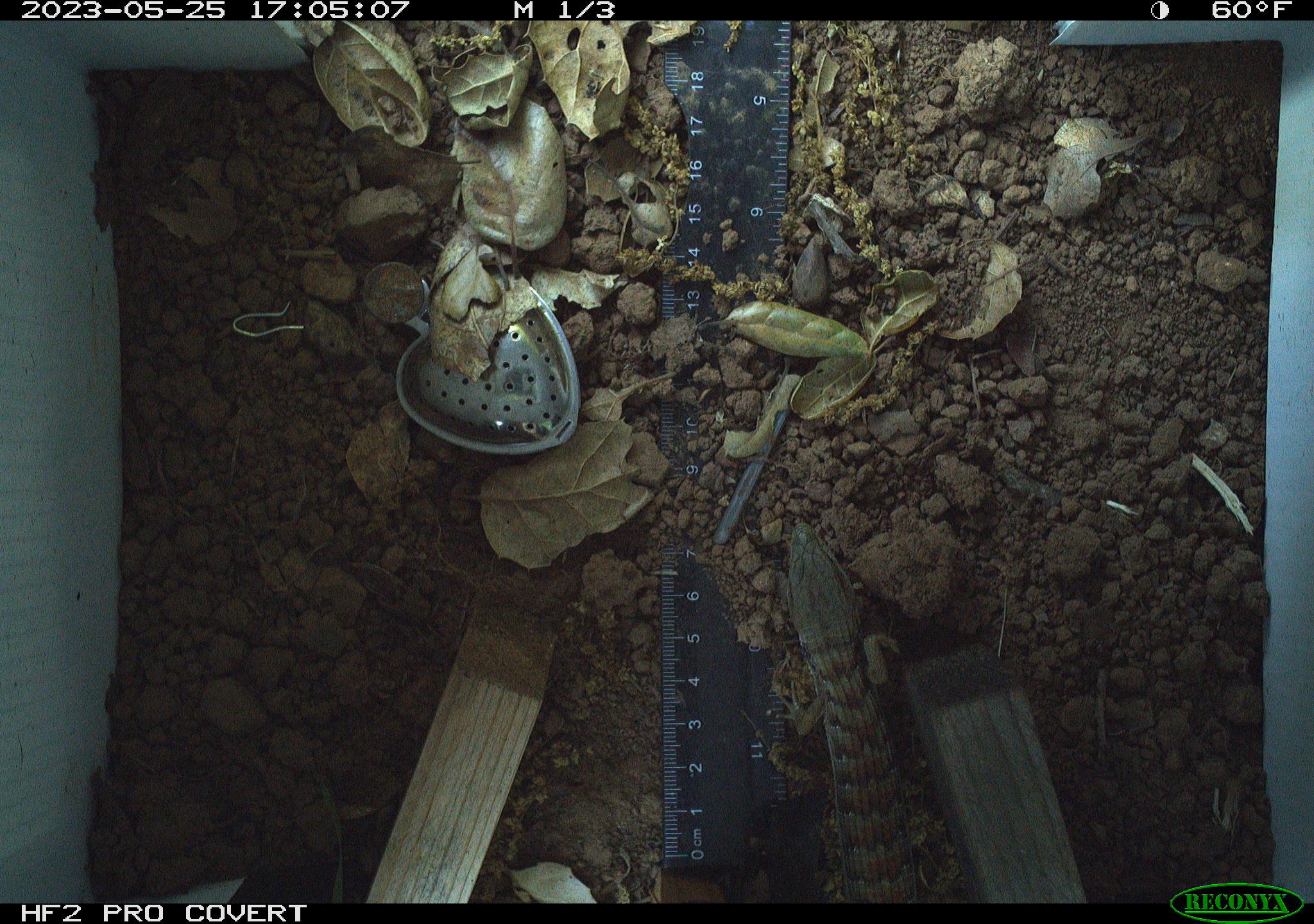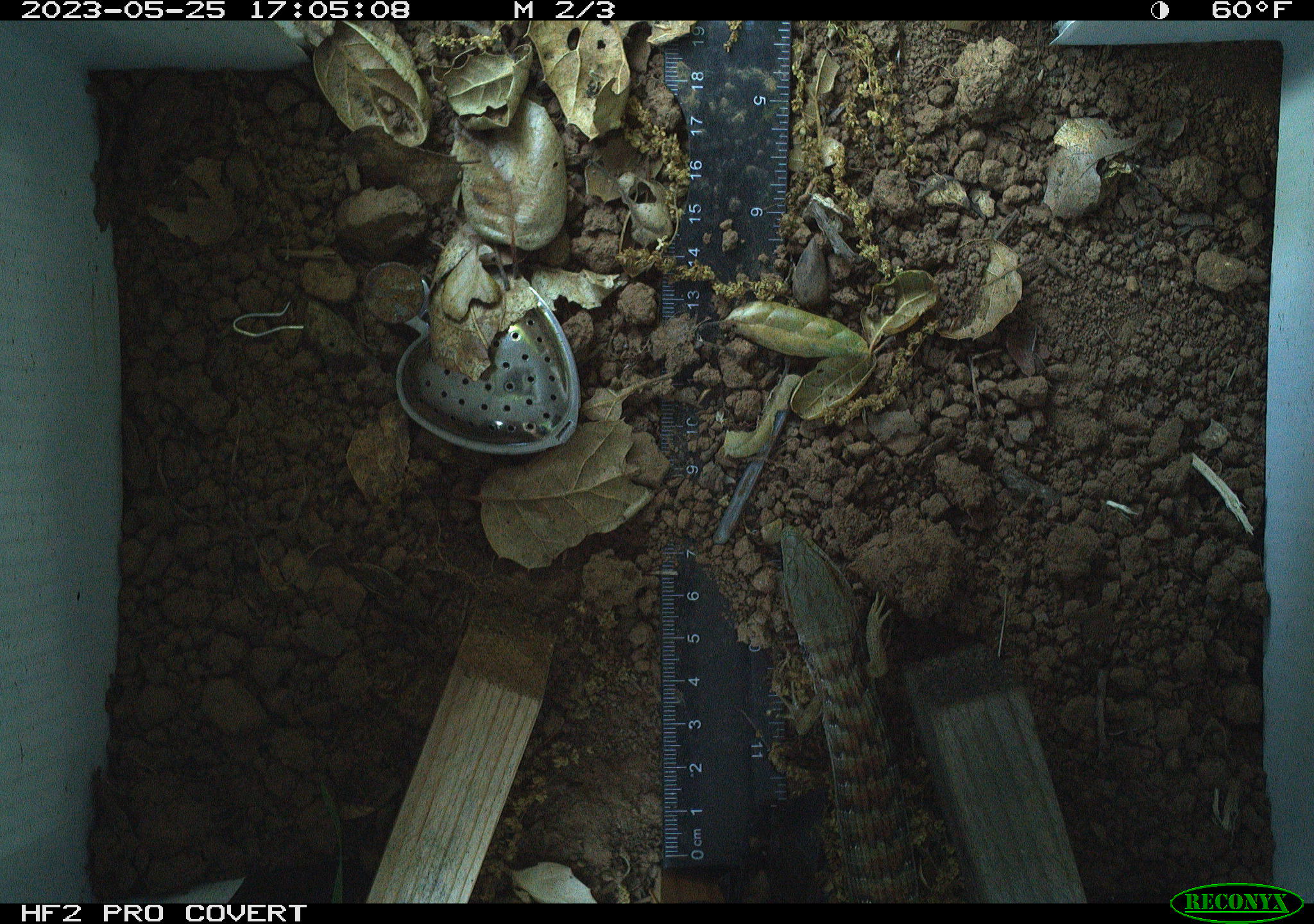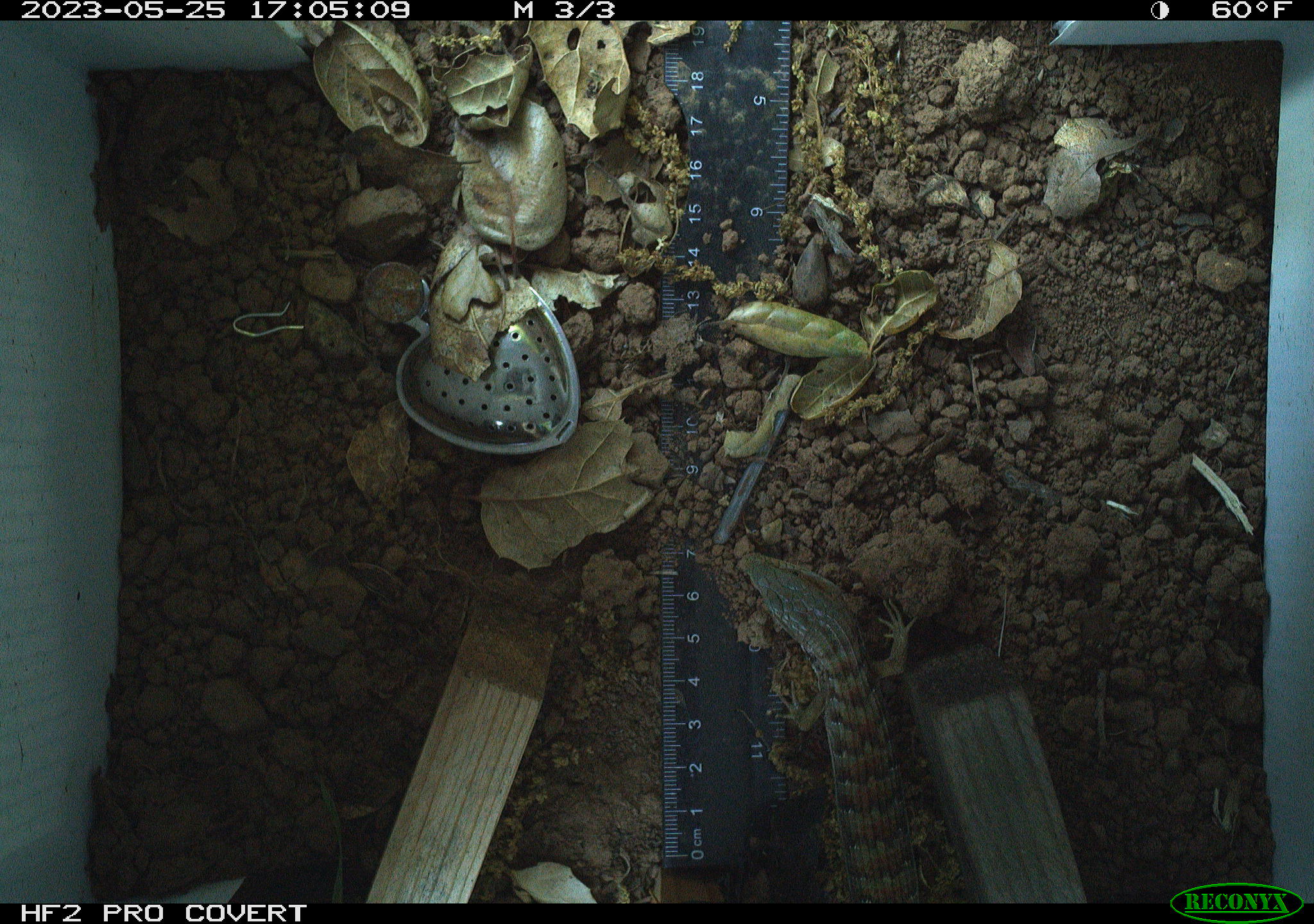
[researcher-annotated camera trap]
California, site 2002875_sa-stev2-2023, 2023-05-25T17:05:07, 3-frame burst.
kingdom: Animalia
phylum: Chordata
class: Reptilia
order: Squamata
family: Anguidae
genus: Elgaria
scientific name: Elgaria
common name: alligator lizards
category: elgaria species